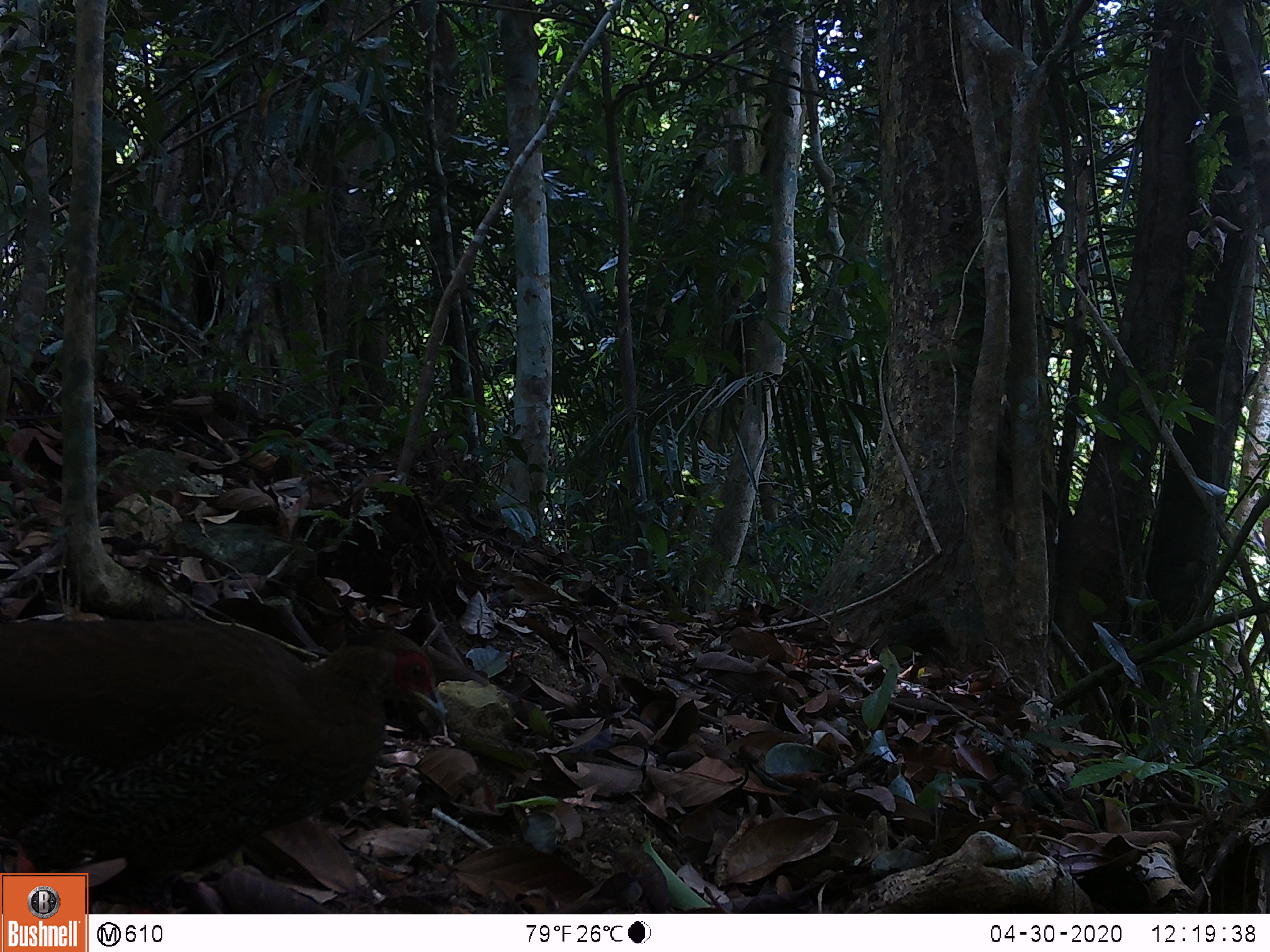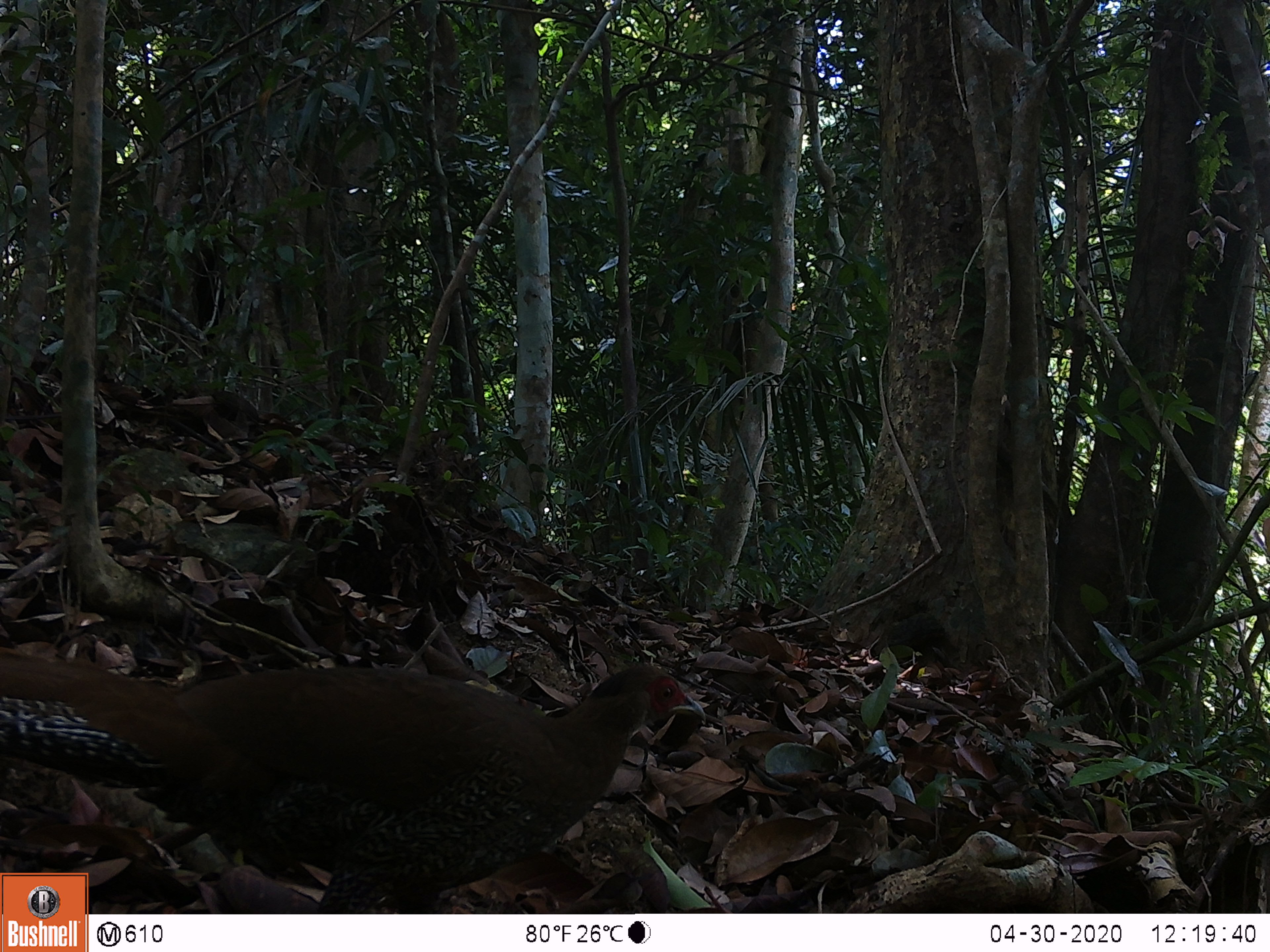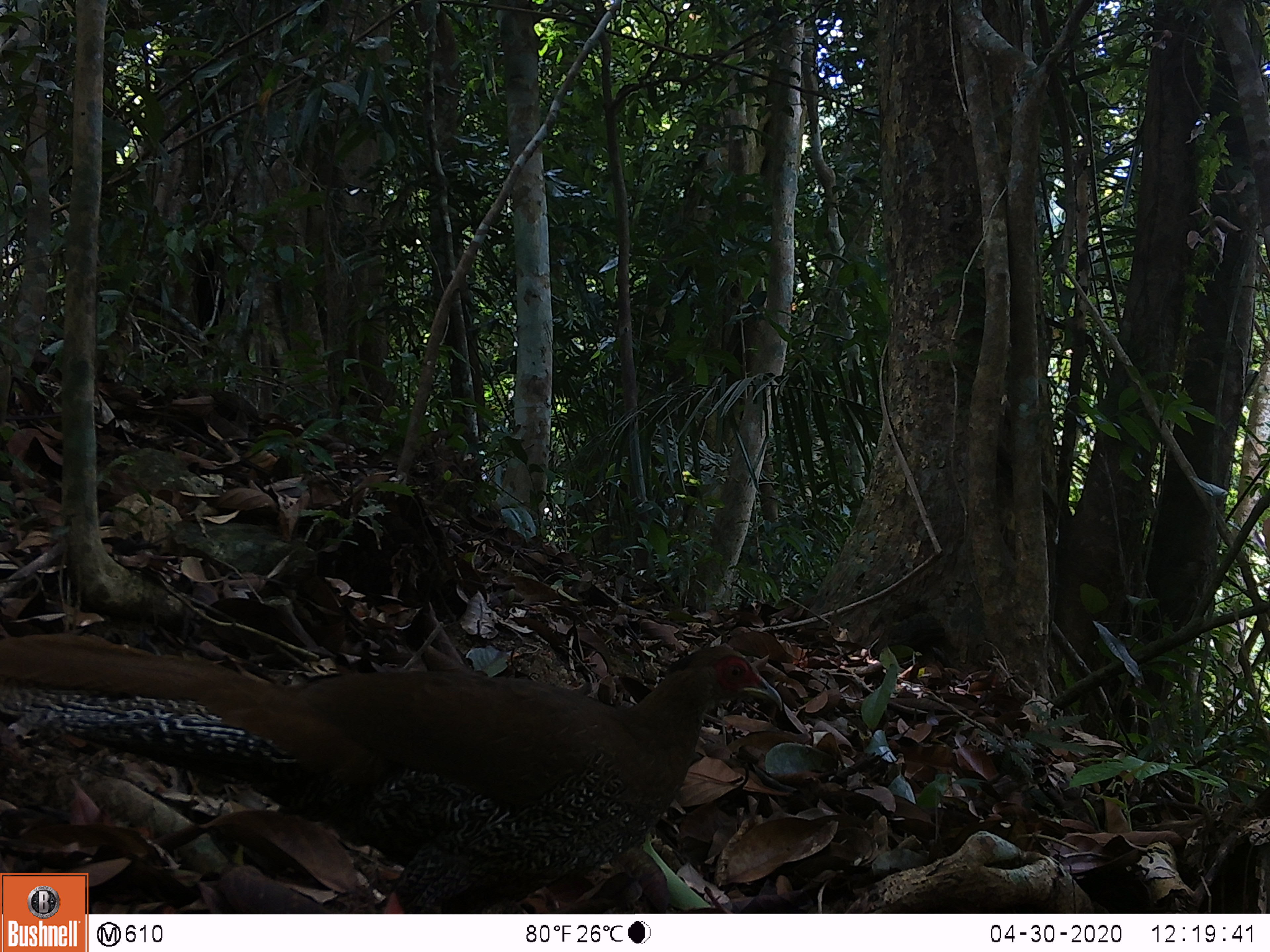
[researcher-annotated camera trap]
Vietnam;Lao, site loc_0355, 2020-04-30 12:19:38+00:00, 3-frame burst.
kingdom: Animalia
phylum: Chordata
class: Aves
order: Galliformes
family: Phasianidae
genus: Lophura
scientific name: Lophura nycthemera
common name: silver pheasant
Silver pheasant (Lophura nycthemera). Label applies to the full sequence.